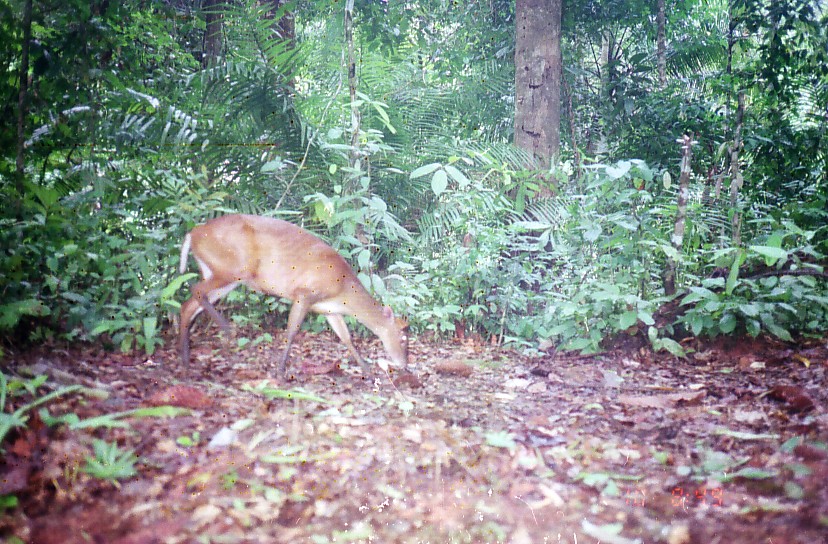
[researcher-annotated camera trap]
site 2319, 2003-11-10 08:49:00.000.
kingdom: Animalia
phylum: Chordata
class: Mammalia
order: Artiodactyla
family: Cervidae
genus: Muntiacus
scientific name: Muntiacus muntjak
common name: southern red muntjac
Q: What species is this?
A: Muntiacus muntjak (southern red muntjac).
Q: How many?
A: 1.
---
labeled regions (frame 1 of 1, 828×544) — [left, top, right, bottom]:
muntiacus muntjak: [176, 214, 410, 387]